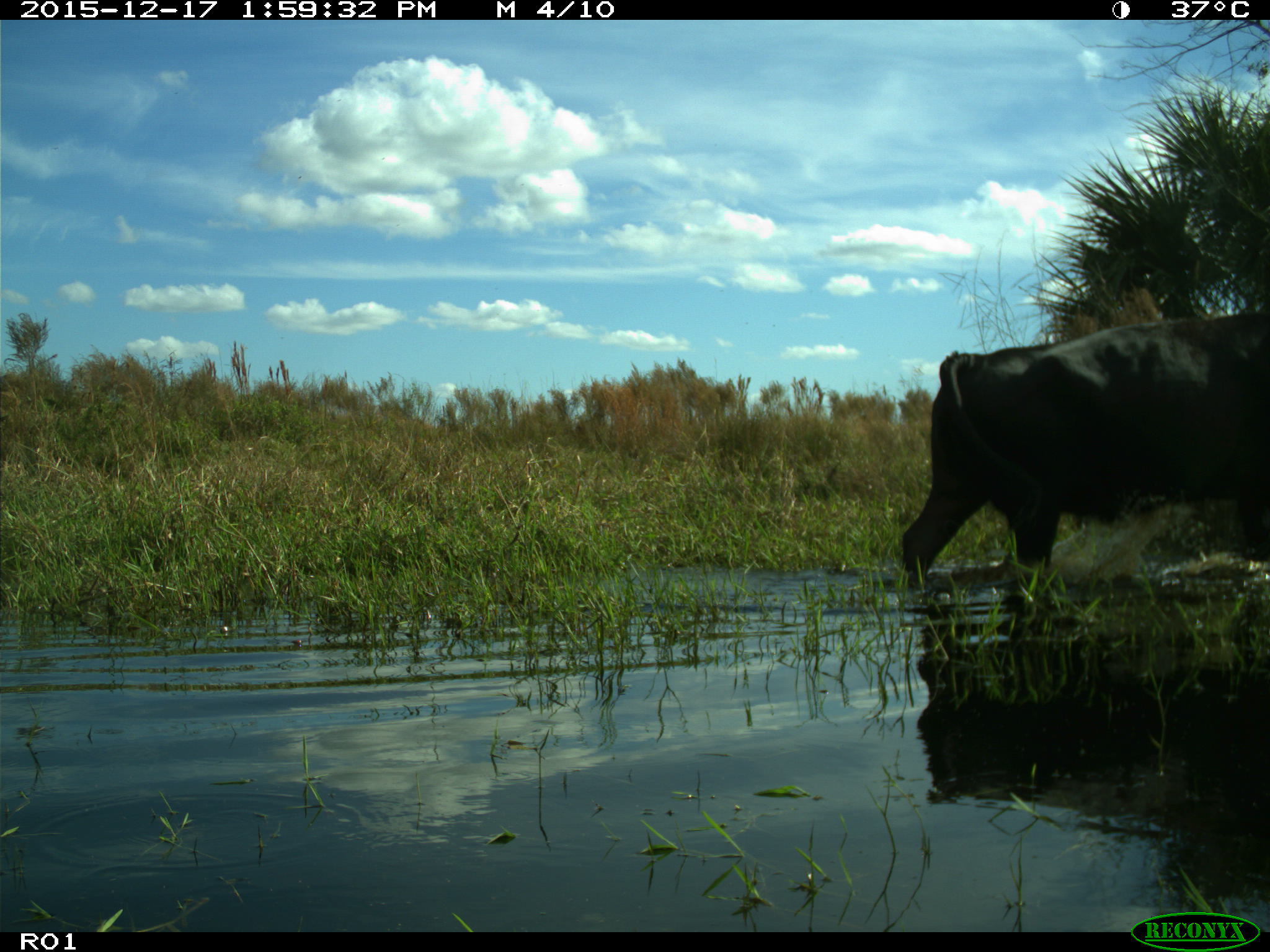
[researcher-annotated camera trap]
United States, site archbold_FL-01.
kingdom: Animalia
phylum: Chordata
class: Mammalia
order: Artiodactyla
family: Bovidae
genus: Bos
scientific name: Bos taurus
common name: domestic cow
Bos taurus (domestic cow).